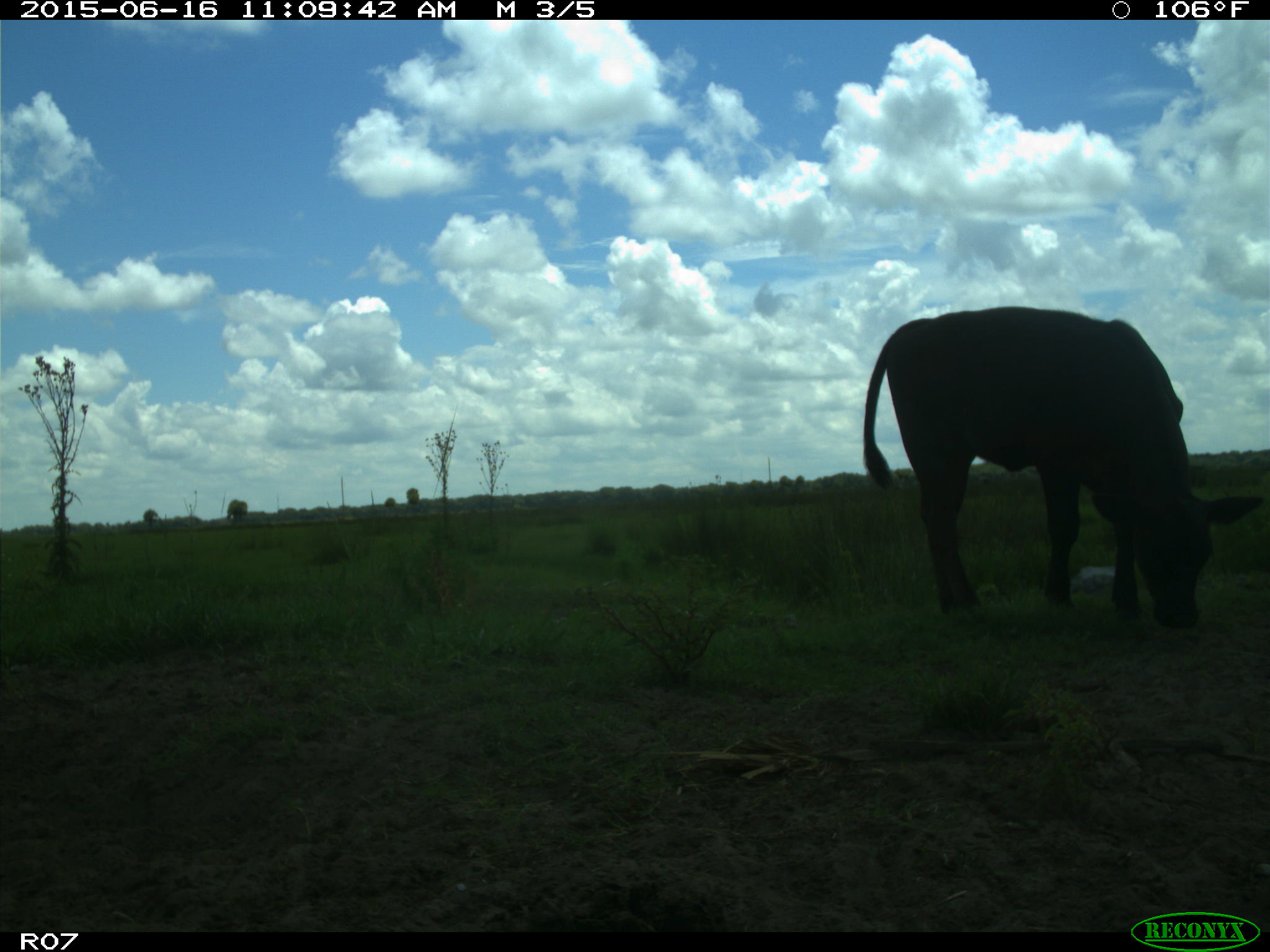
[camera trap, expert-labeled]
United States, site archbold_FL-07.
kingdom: Animalia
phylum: Chordata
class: Mammalia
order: Artiodactyla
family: Bovidae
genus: Bos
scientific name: Bos taurus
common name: domestic cow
Bos taurus (domestic cow).